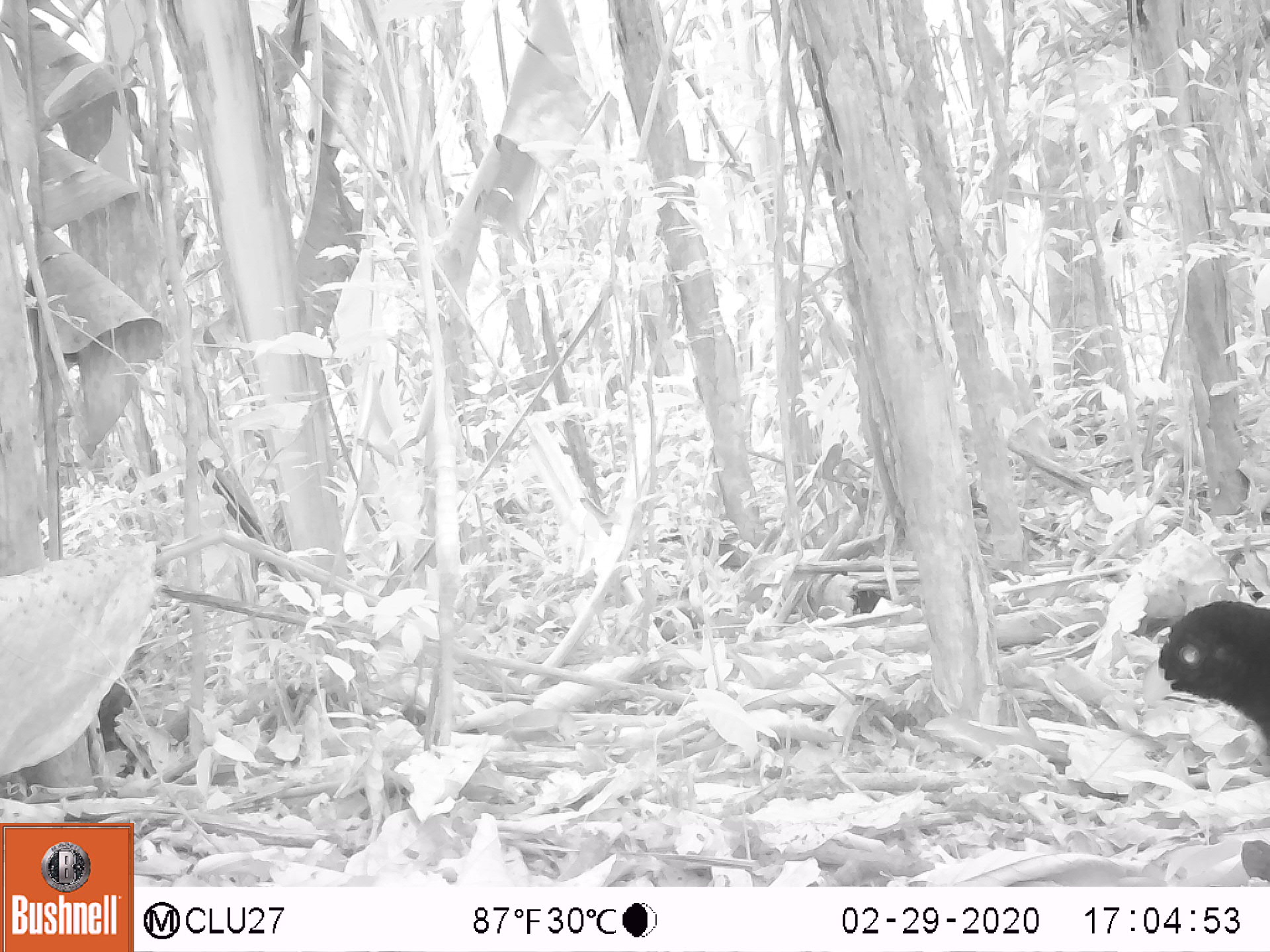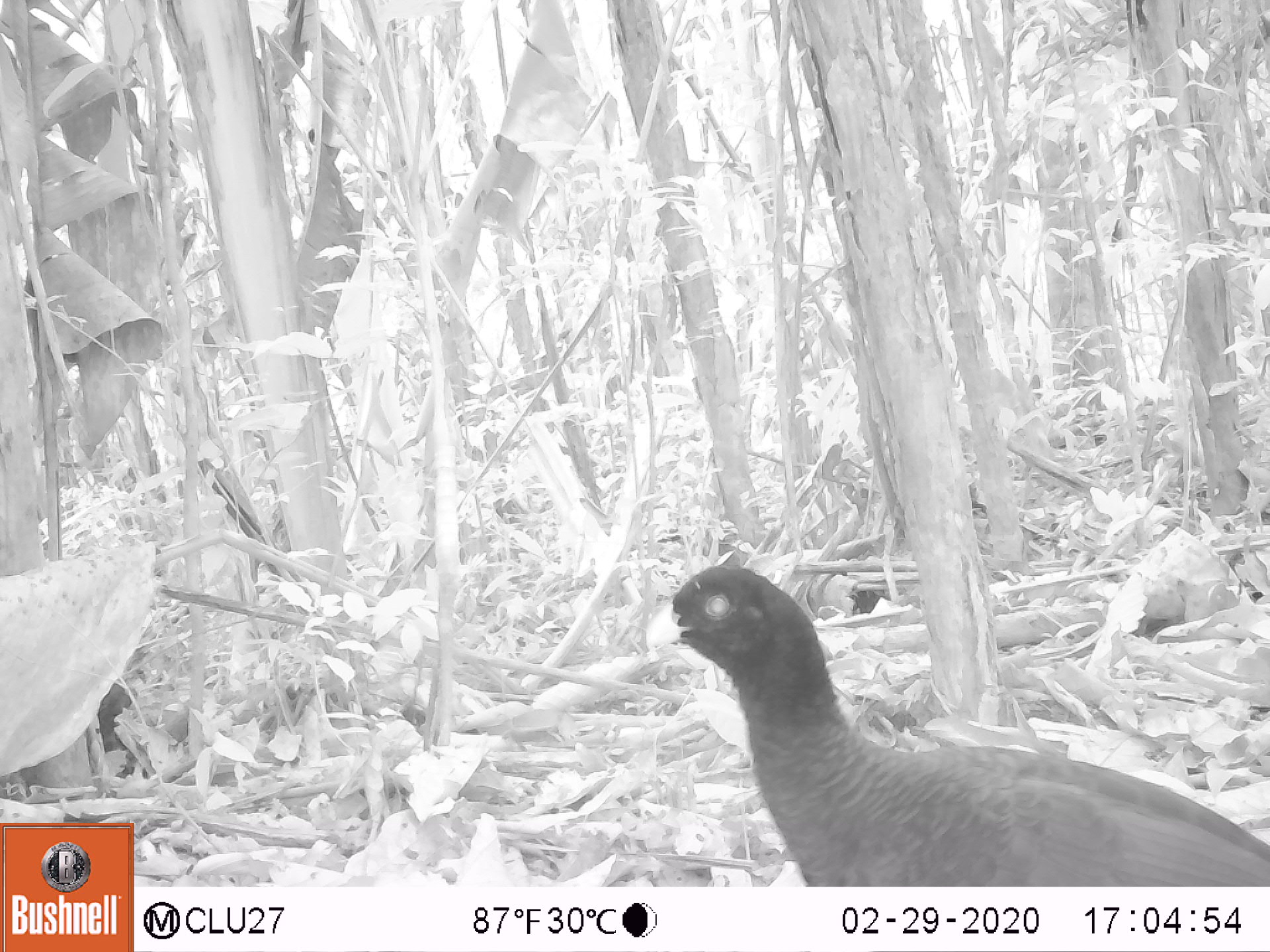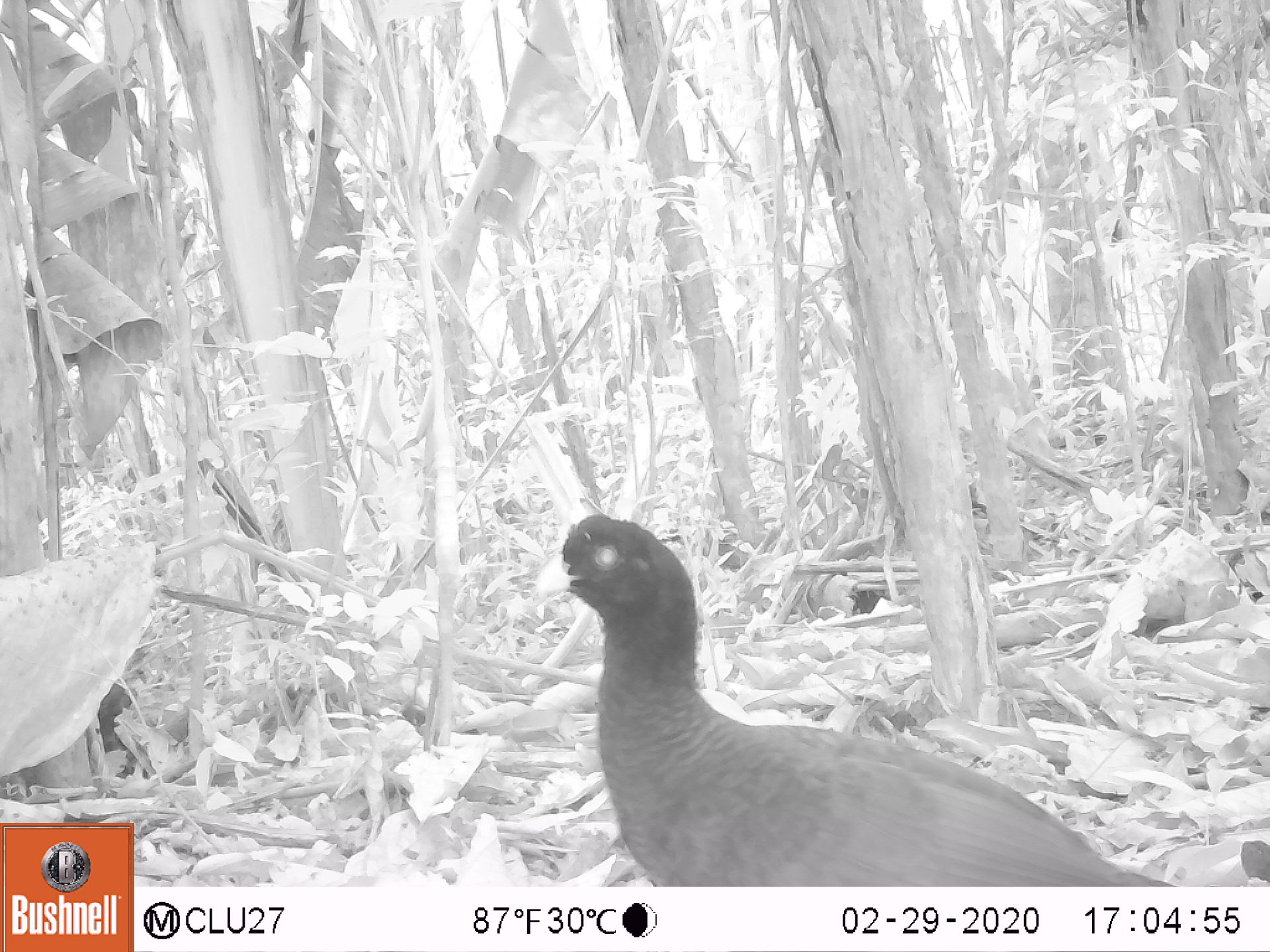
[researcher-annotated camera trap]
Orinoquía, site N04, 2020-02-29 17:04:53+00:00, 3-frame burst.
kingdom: Animalia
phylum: Chordata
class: Aves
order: Galliformes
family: Cracidae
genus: Mitu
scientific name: Mitu salvini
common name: salvin's currasow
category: salvins curassow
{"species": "salvins curassow (salvin's currasow) (Mitu salvini)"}